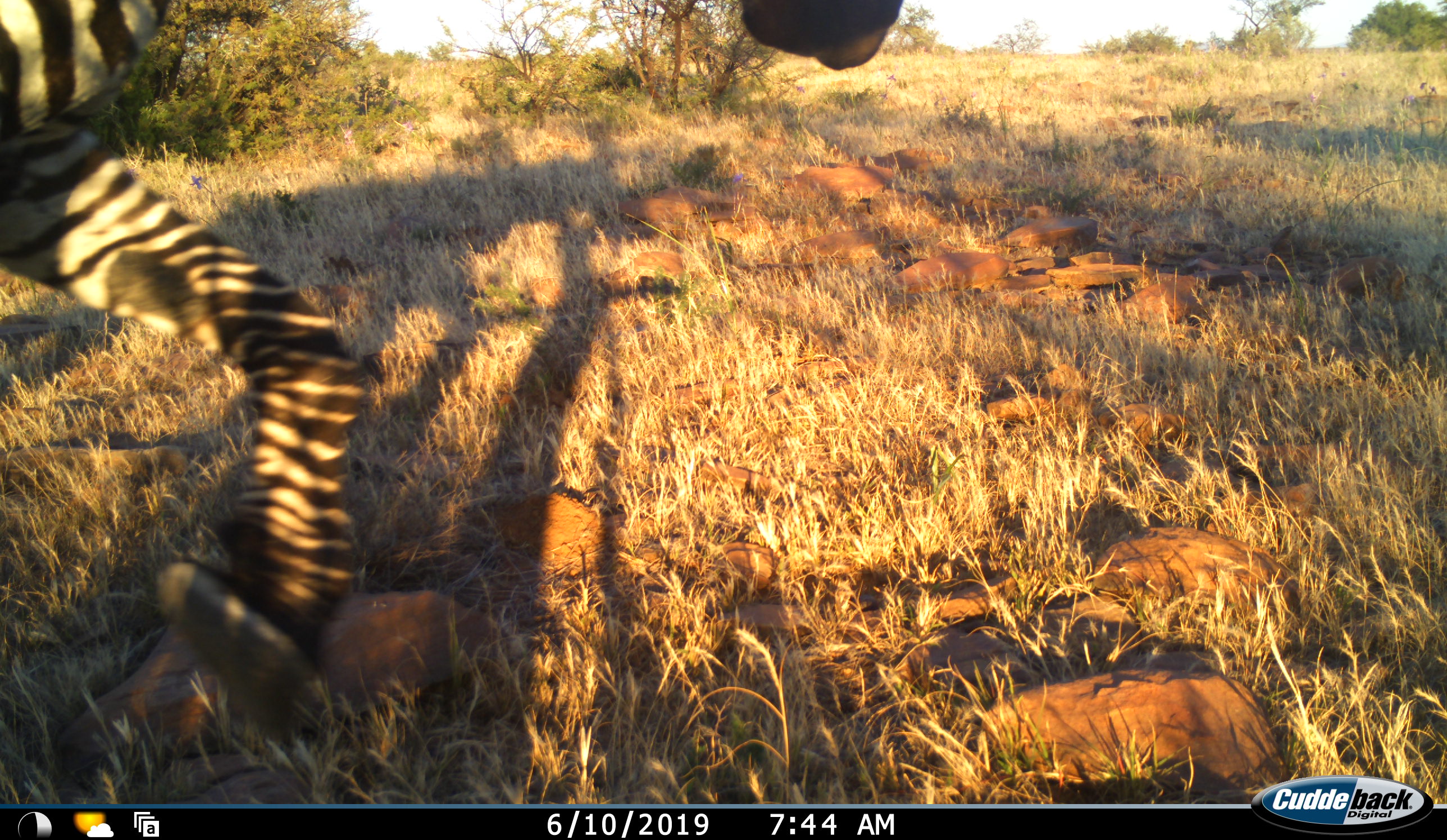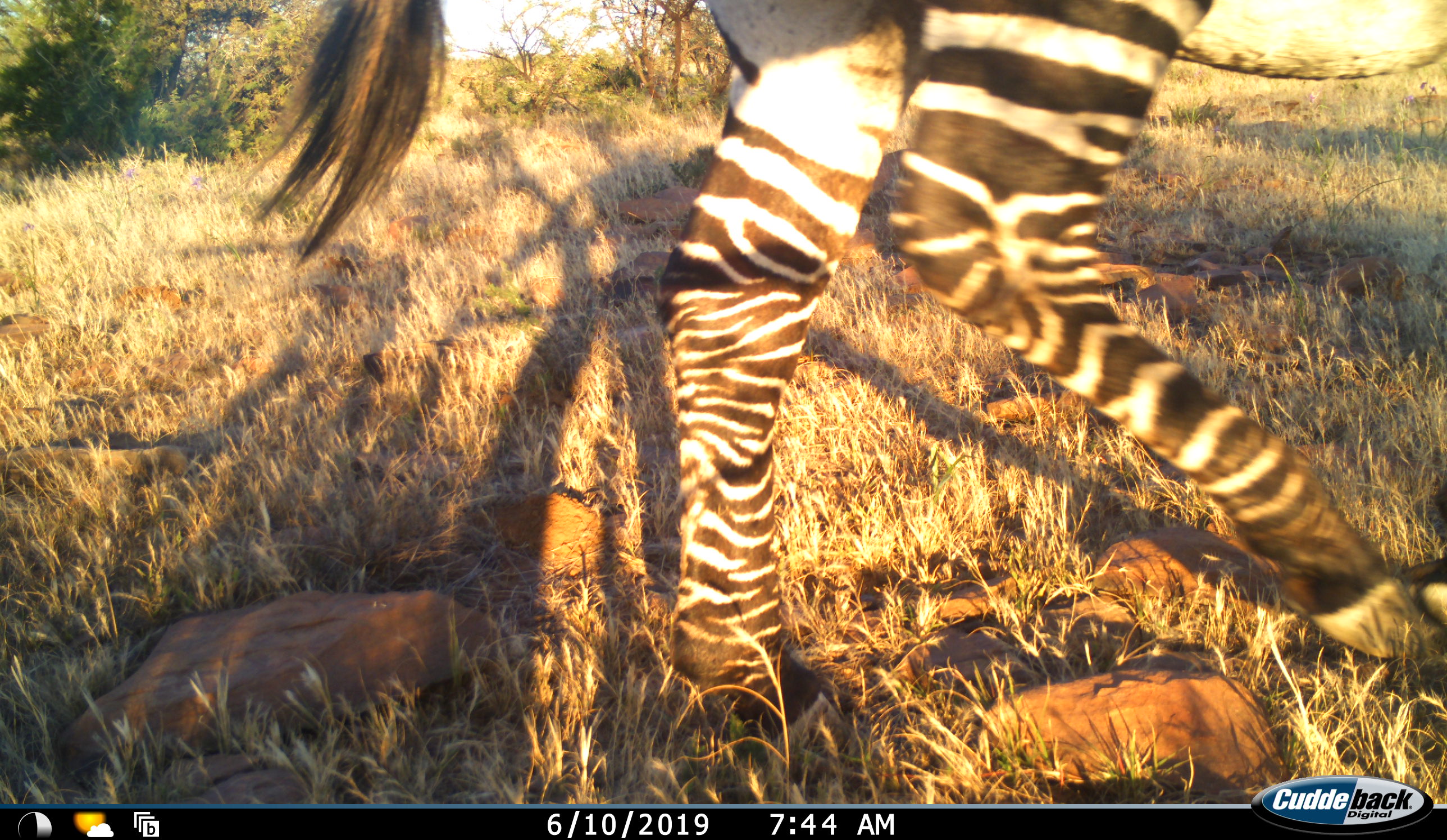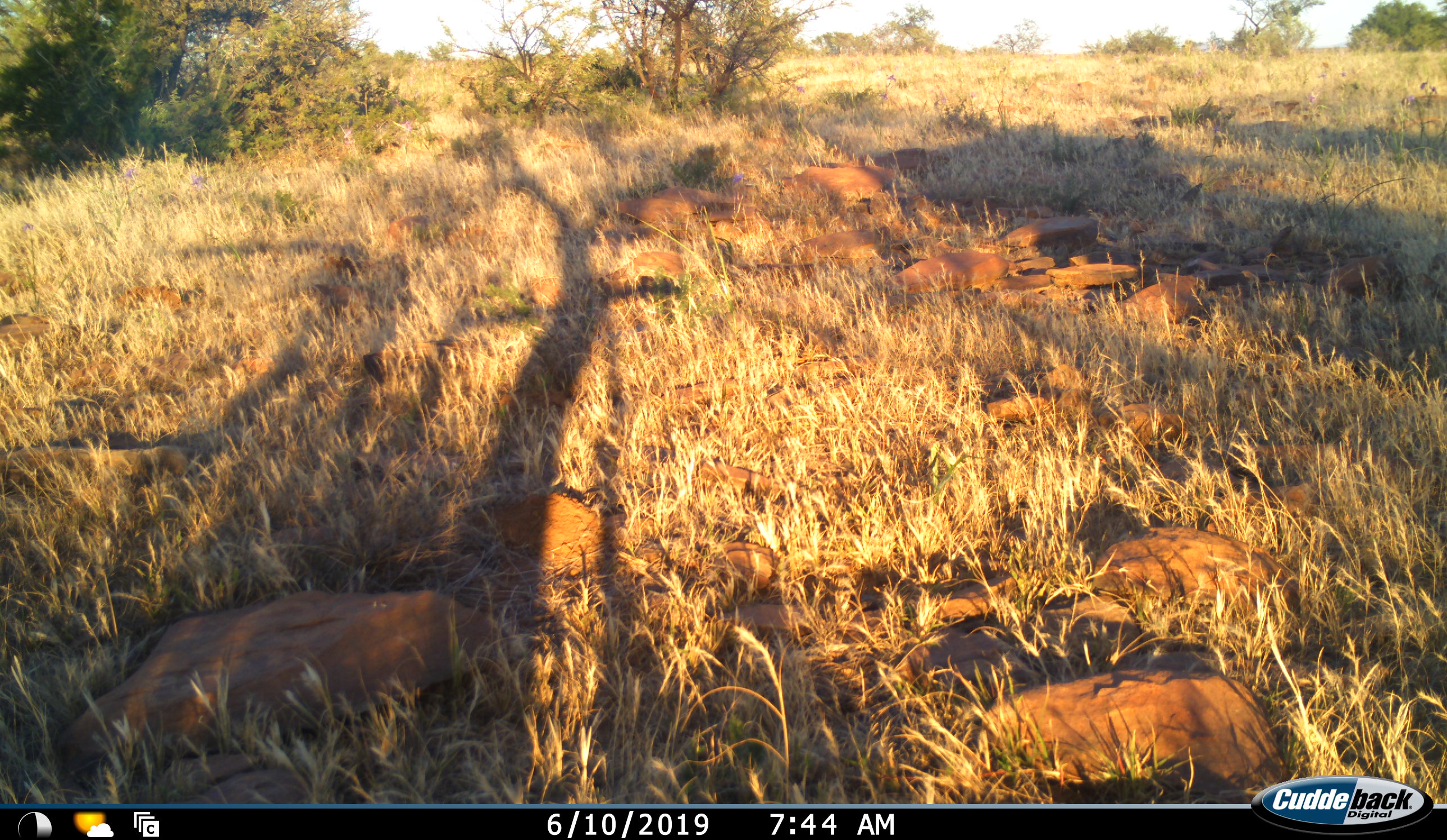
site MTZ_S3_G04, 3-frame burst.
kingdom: Animalia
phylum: Chordata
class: Mammalia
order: Perissodactyla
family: Equidae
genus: Equus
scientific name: Equus zebra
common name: mountain zebra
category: zebramountain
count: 1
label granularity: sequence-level